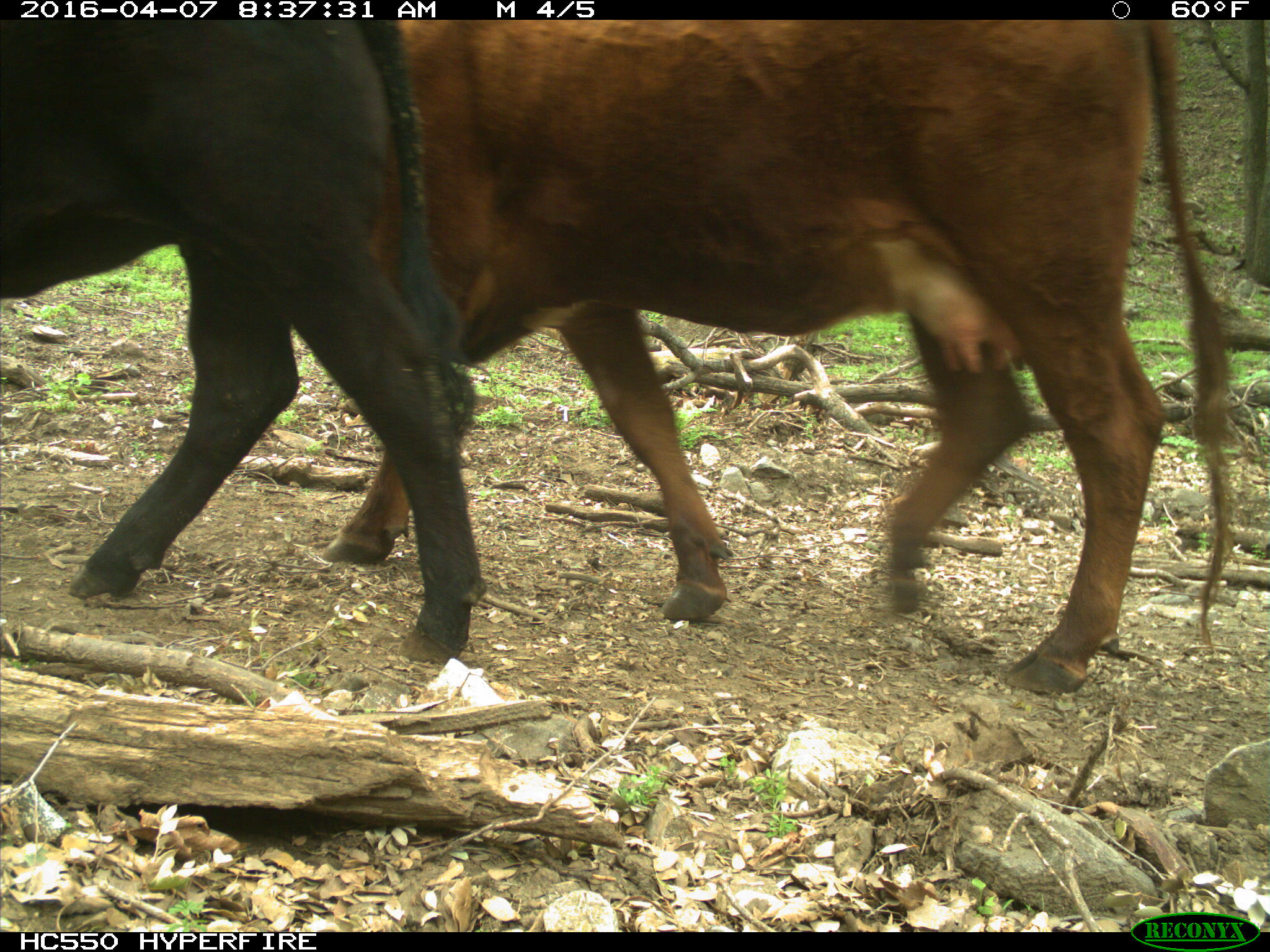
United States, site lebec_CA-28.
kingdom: Animalia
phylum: Chordata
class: Mammalia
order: Artiodactyla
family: Bovidae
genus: Bos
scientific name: Bos taurus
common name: domestic cow